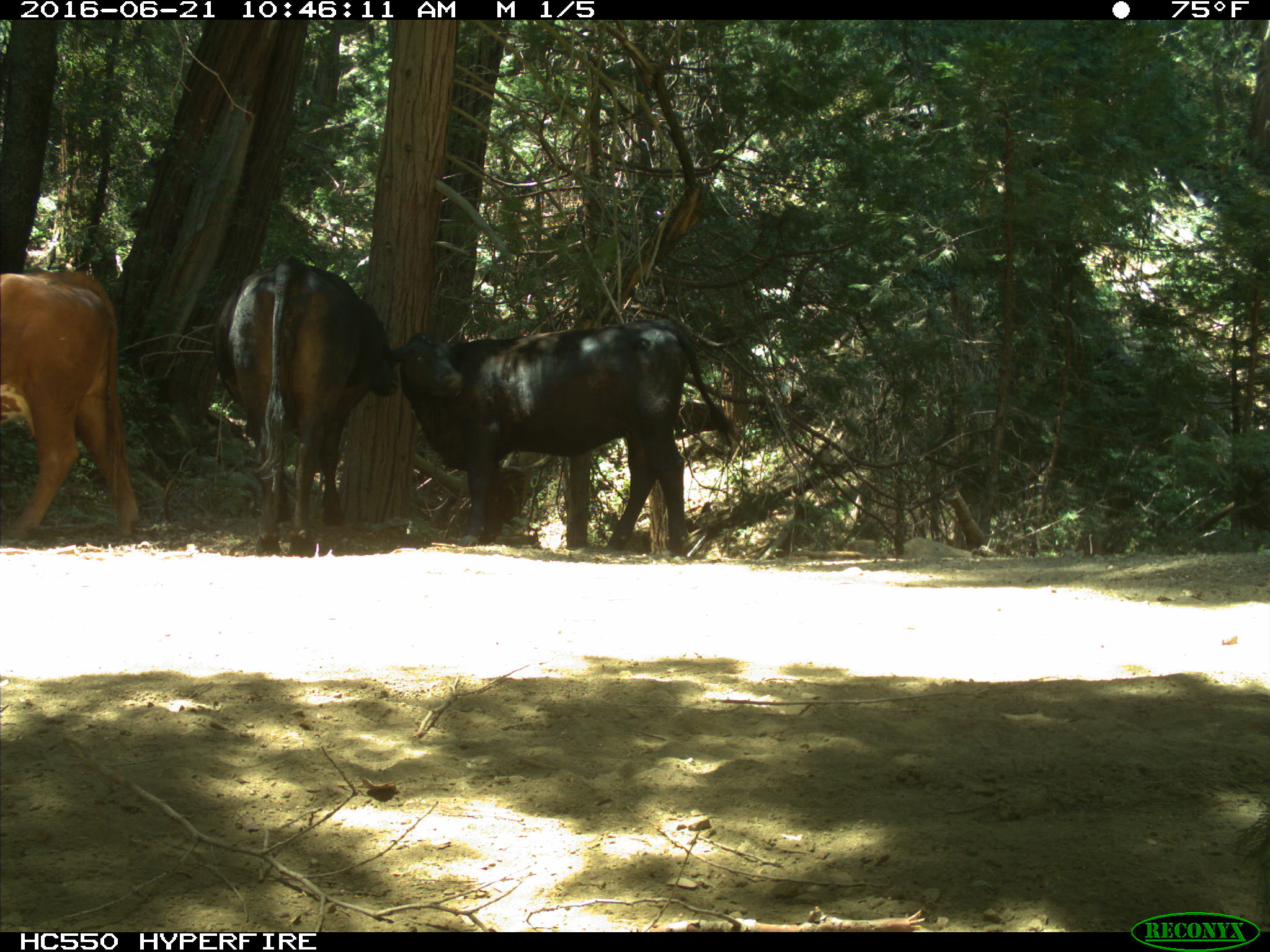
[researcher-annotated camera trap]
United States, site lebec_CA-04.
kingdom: Animalia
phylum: Chordata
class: Mammalia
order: Artiodactyla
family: Bovidae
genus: Bos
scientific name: Bos taurus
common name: domestic cow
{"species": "Bos taurus (domestic cow)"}